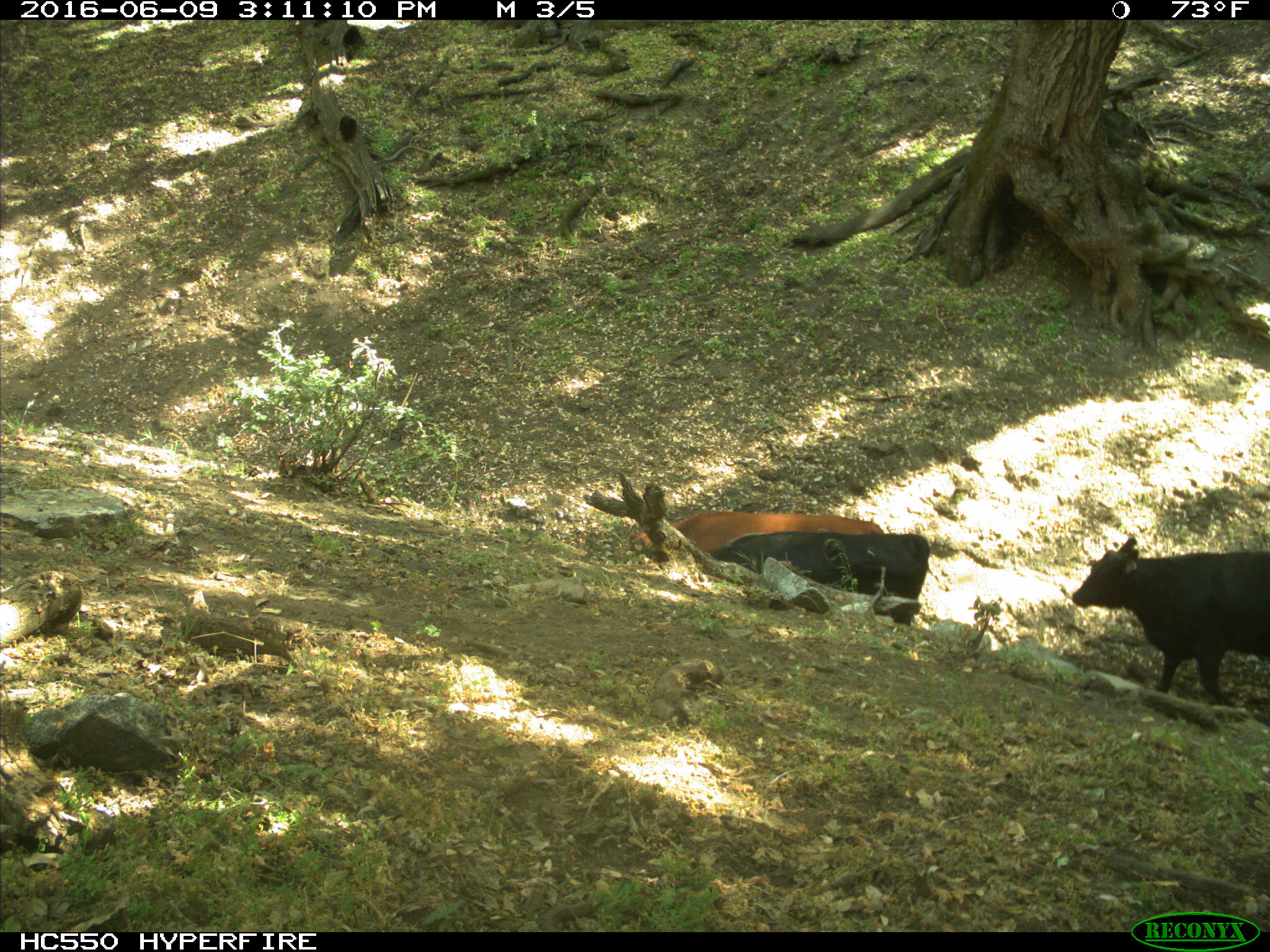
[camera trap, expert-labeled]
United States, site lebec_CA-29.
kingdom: Animalia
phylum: Chordata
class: Mammalia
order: Artiodactyla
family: Bovidae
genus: Bos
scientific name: Bos taurus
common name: domestic cow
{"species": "Bos taurus (domestic cow)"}